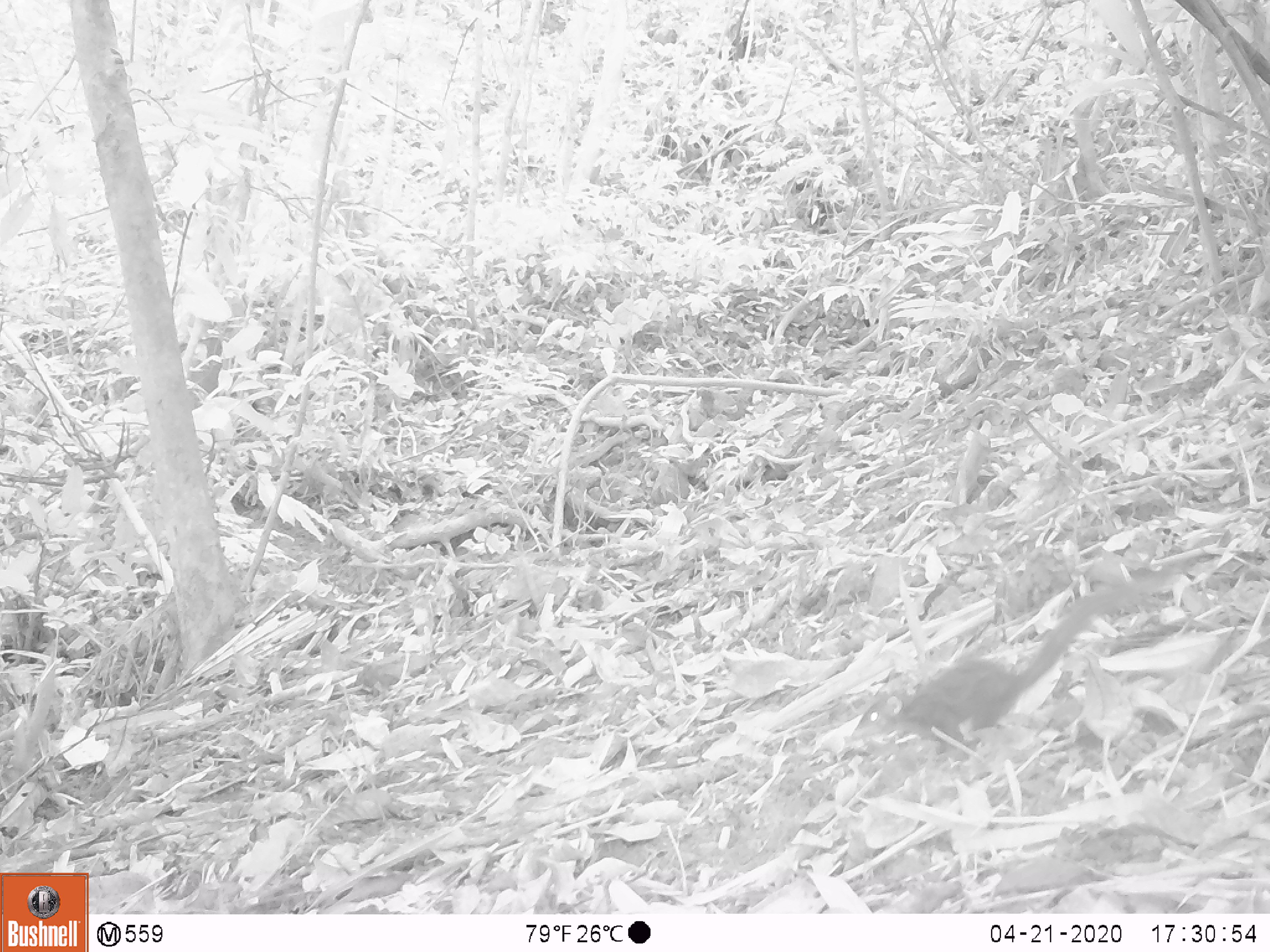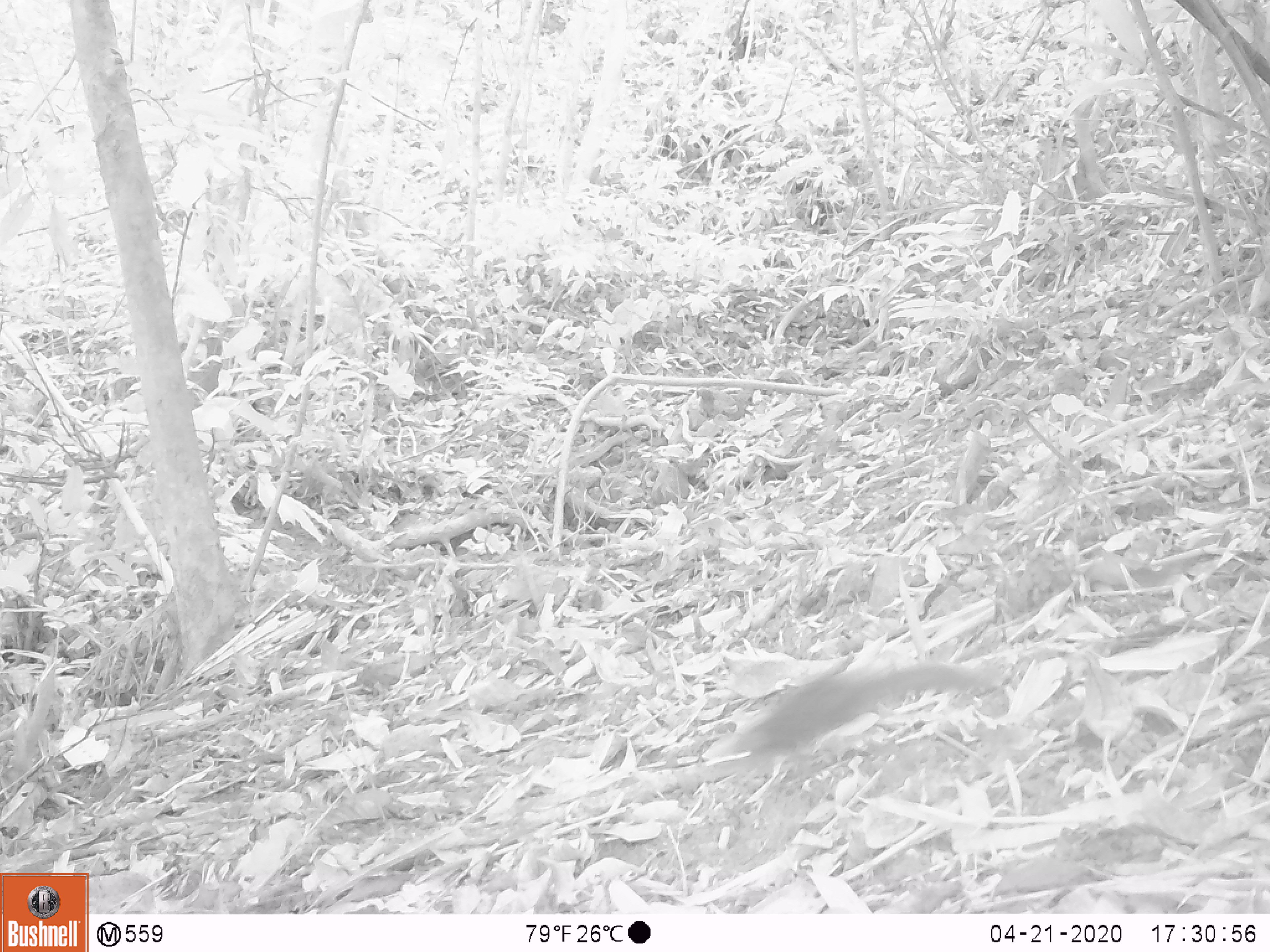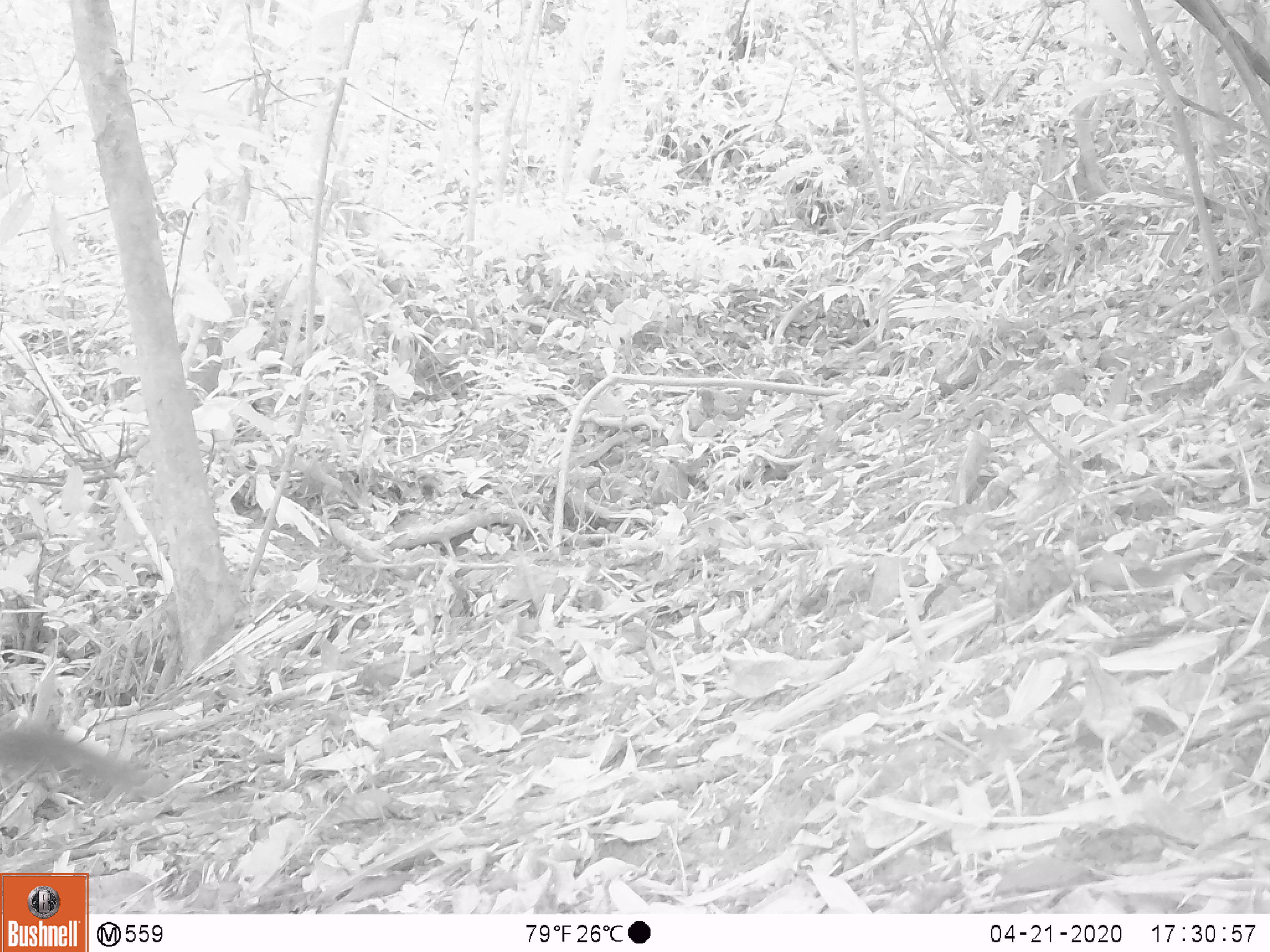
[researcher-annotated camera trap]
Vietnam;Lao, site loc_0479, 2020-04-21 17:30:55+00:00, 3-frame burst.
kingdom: Animalia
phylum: Chordata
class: Mammalia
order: Scandentia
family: Tupaiidae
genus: Tupaia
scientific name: Tupaia belangeri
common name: northern treeshrew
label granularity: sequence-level